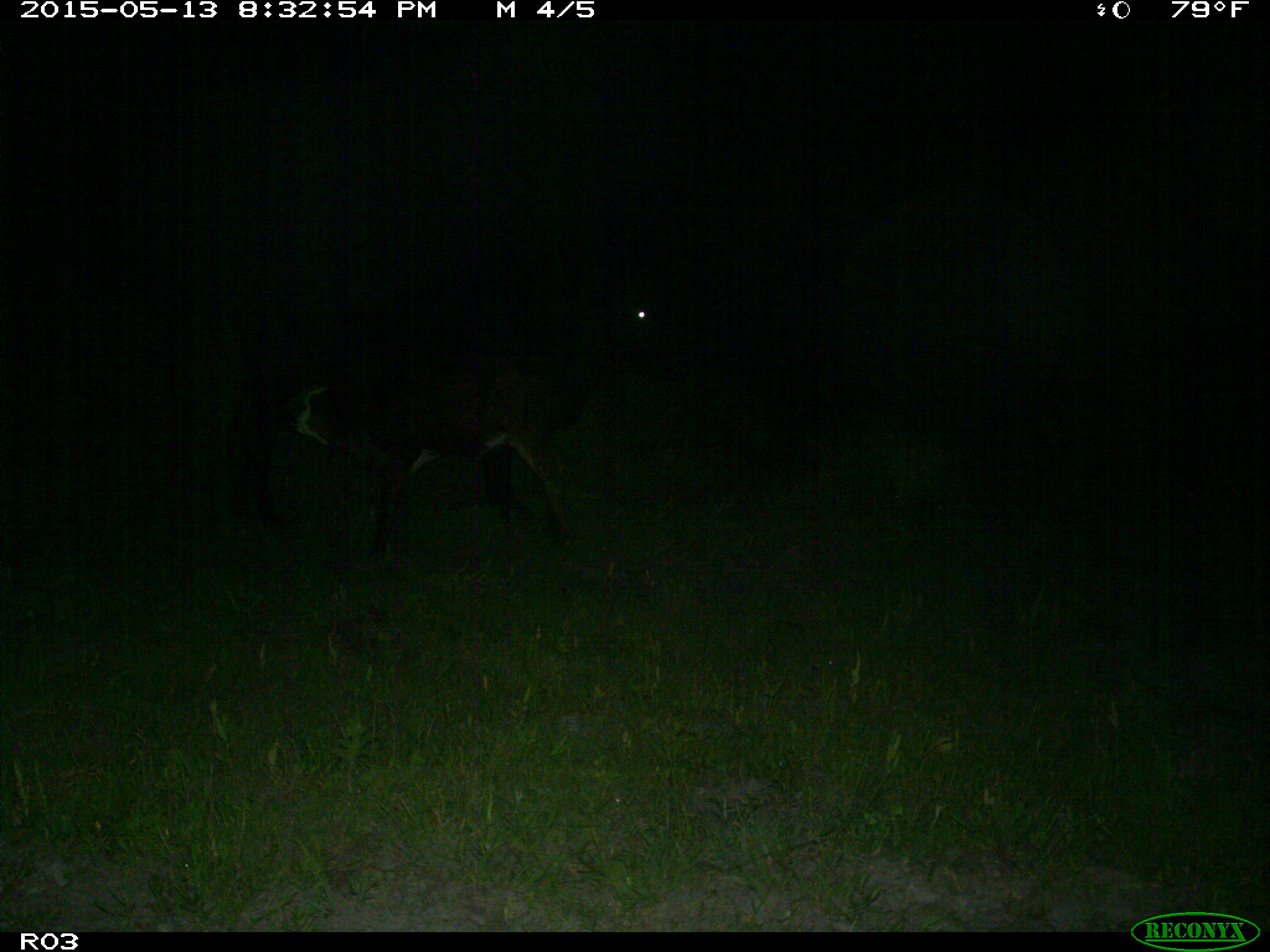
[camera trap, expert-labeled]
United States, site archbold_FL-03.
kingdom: Animalia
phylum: Chordata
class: Mammalia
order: Artiodactyla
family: Bovidae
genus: Bos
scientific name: Bos taurus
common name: domestic cow